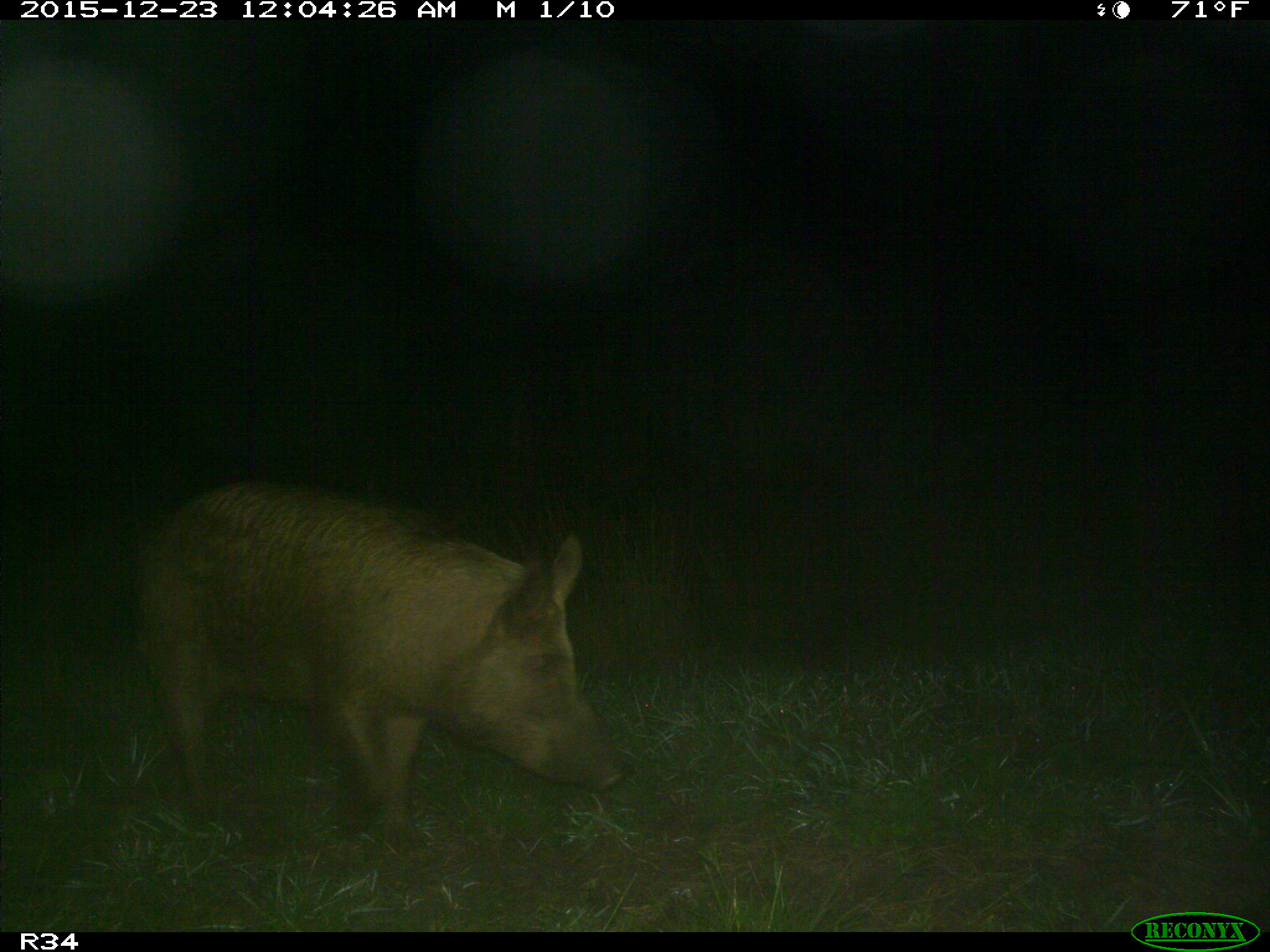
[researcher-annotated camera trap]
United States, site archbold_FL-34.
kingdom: Animalia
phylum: Chordata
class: Mammalia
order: Artiodactyla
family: Suidae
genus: Sus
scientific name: Sus scrofa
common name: wild boar